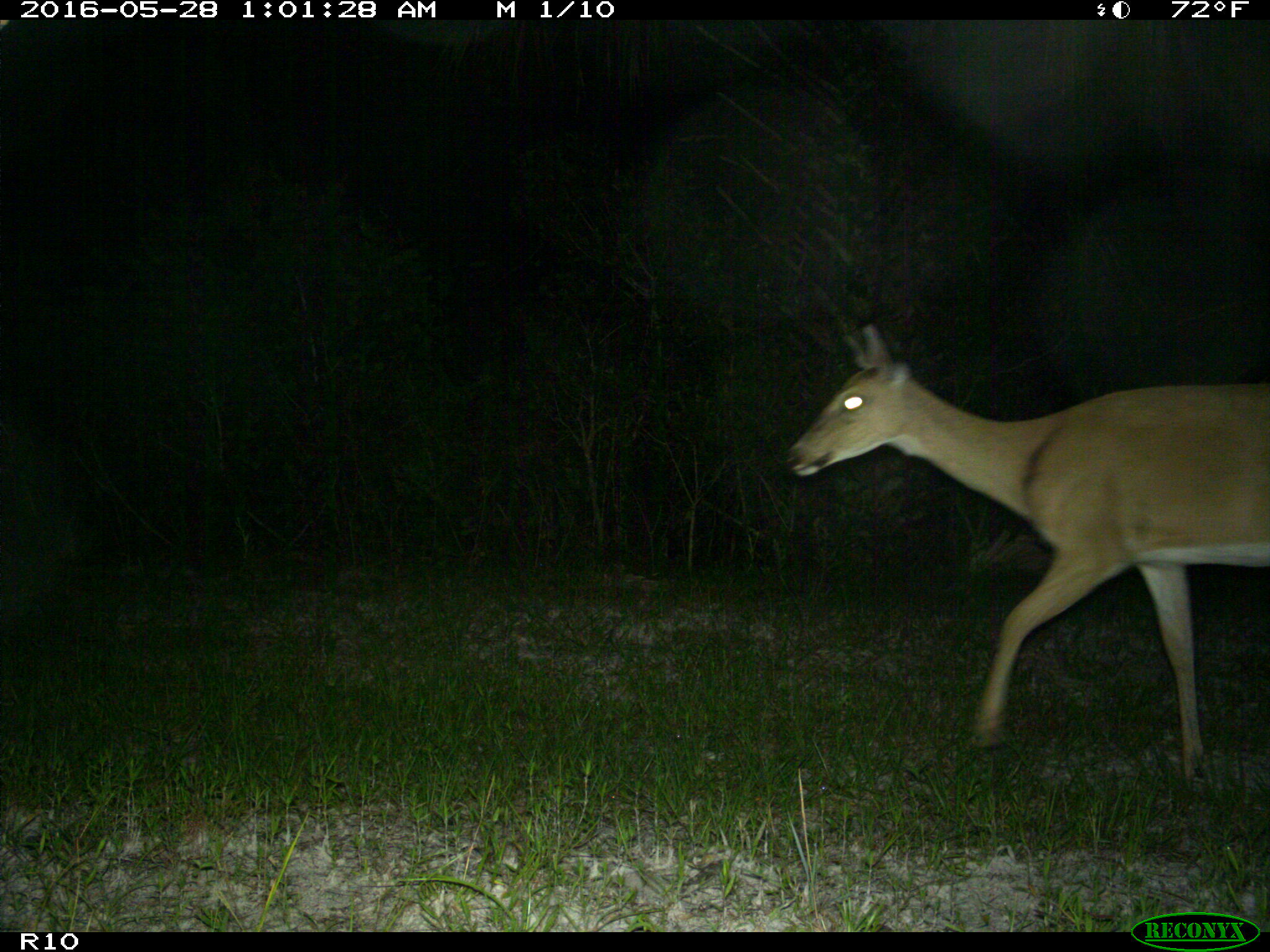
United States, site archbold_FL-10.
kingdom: Animalia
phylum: Chordata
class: Mammalia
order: Artiodactyla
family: Cervidae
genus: Odocoileus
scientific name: Odocoileus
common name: deer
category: unidentified deer